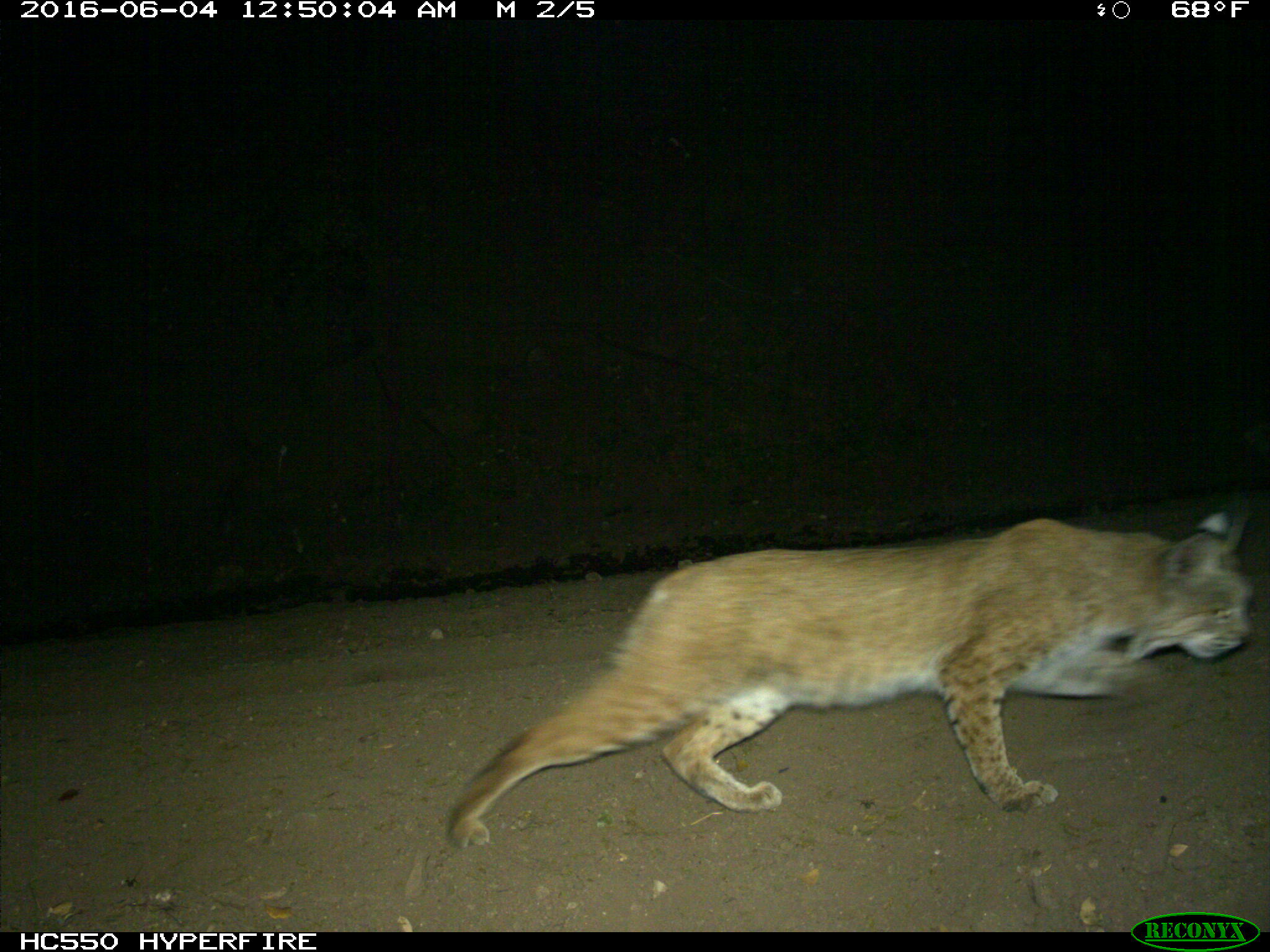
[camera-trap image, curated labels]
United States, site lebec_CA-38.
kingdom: Animalia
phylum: Chordata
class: Mammalia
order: Carnivora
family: Felidae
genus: Lynx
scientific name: Lynx rufus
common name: bobcat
Lynx rufus (bobcat).